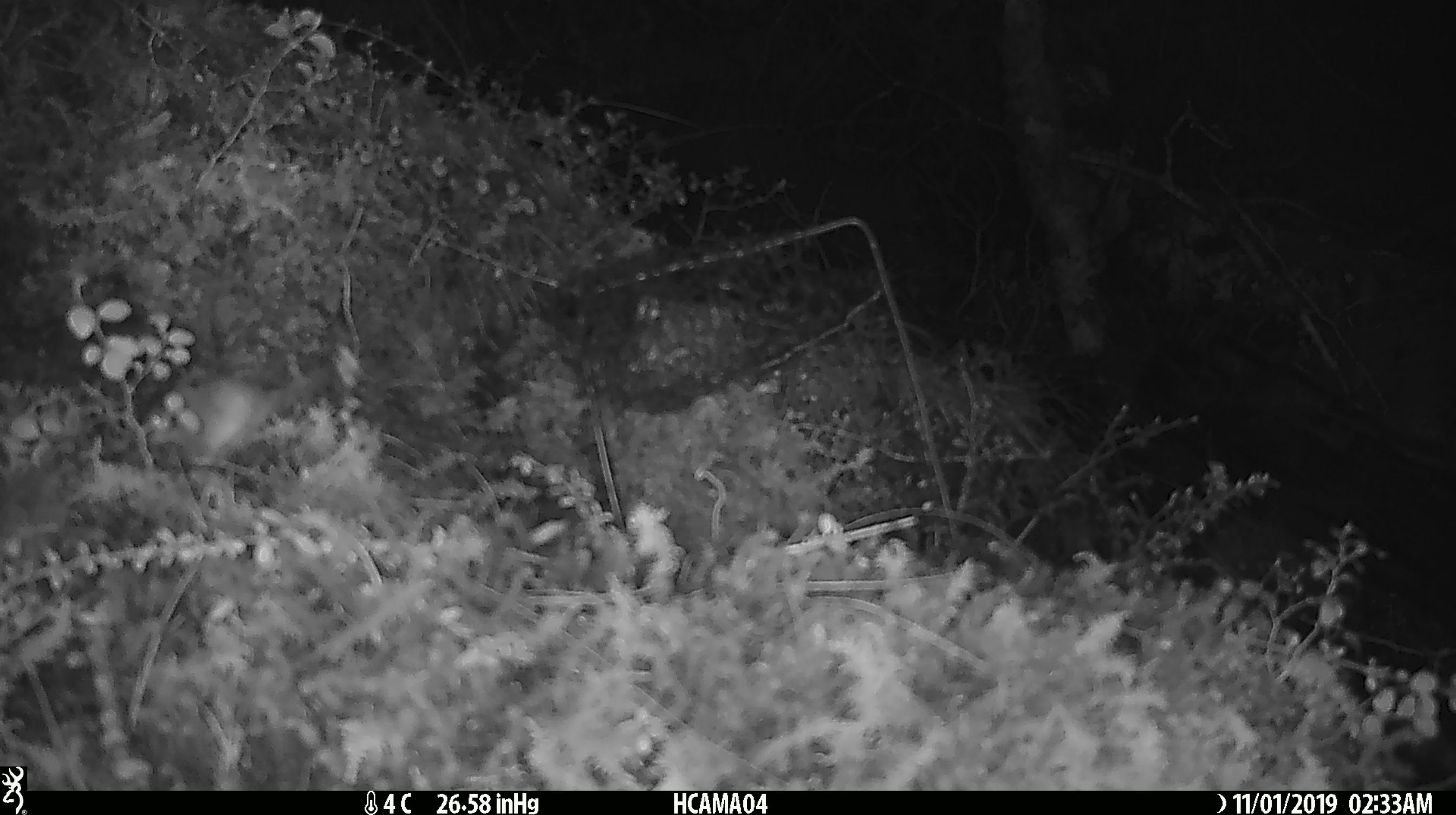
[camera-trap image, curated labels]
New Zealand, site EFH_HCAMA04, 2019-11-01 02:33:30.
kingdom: Animalia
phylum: Chordata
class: Mammalia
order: Rodentia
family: Muridae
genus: Mus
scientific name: Mus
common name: mouse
Mouse (Mus).